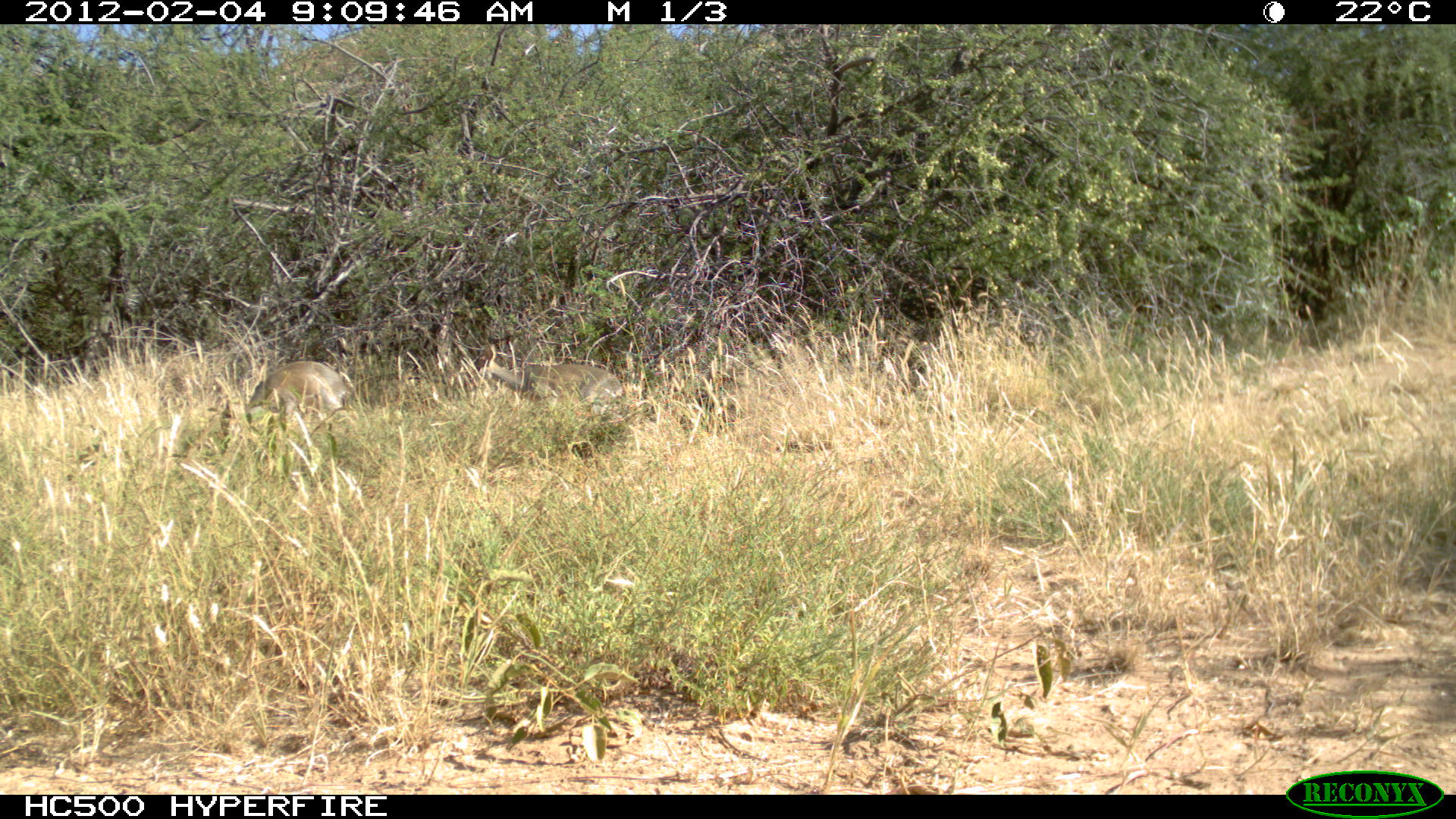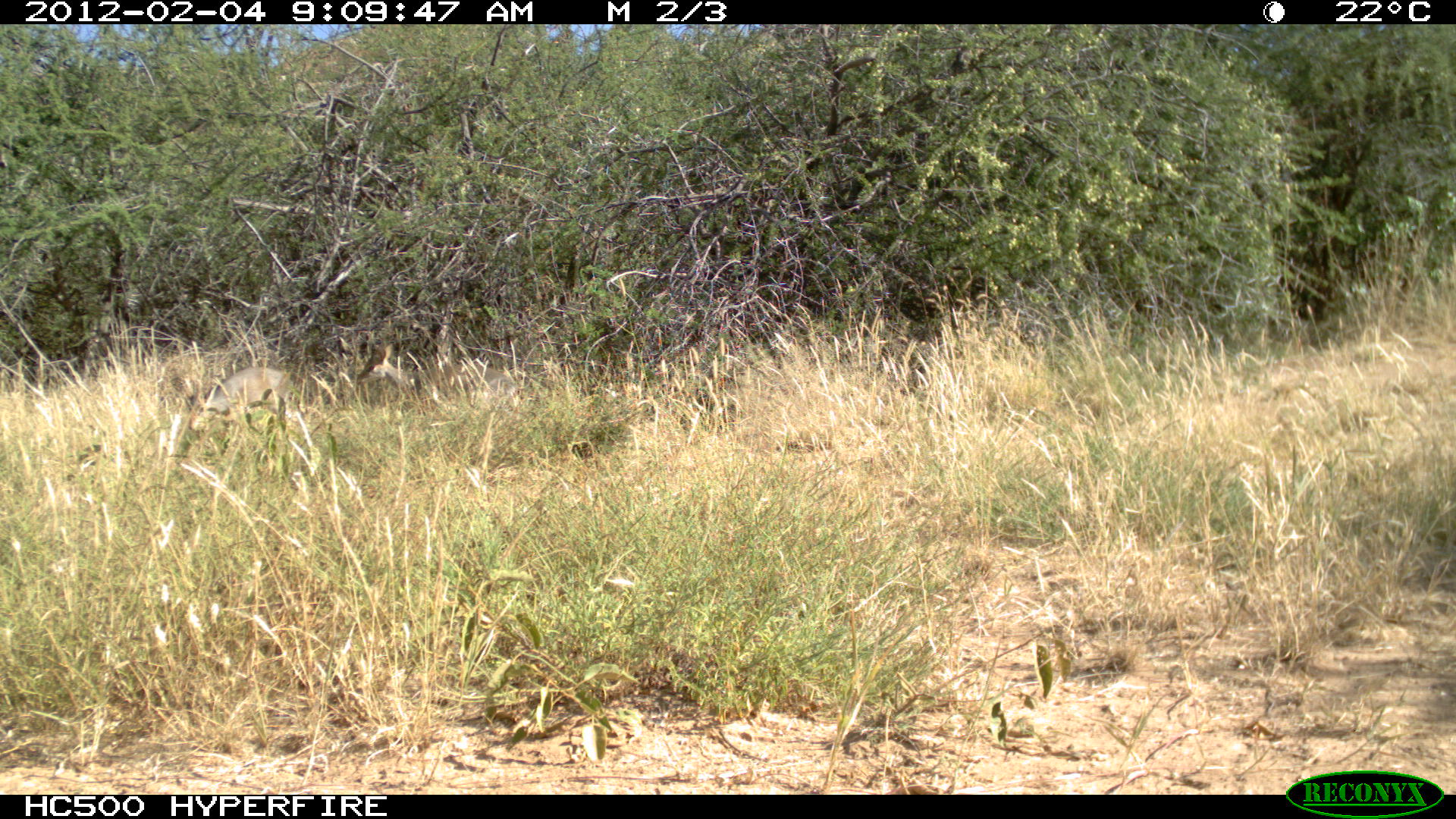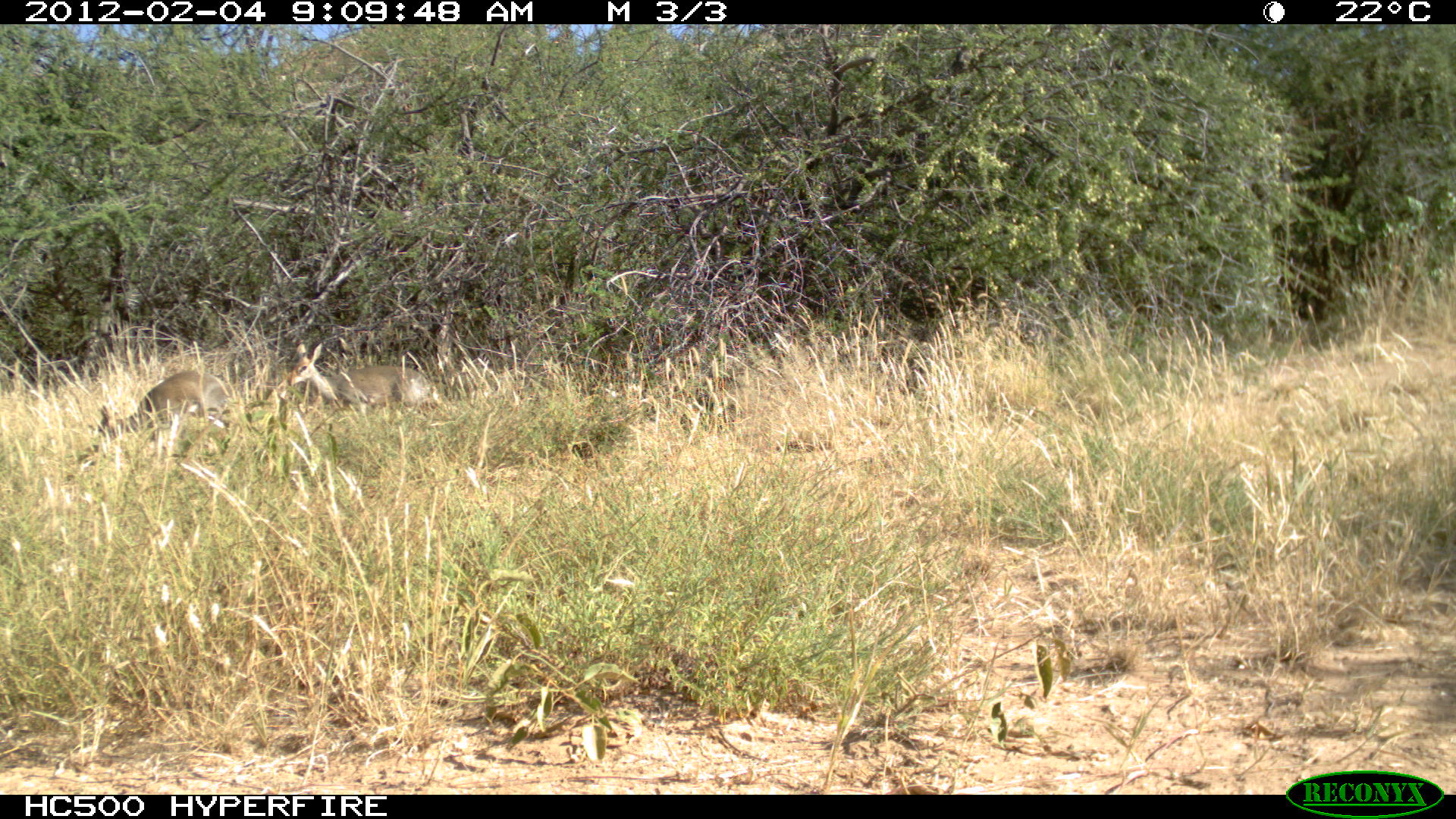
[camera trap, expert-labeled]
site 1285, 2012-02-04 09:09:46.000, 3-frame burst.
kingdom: Animalia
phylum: Chordata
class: Mammalia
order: Artiodactyla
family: Bovidae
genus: Madoqua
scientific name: Madoqua guentheri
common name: günther's dik-dik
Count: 2.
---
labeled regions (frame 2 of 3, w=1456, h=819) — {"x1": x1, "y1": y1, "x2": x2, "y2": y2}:
madoqua guentheri: {"x1": 353, "y1": 340, "x2": 519, "y2": 408}; {"x1": 180, "y1": 363, "x2": 287, "y2": 433}